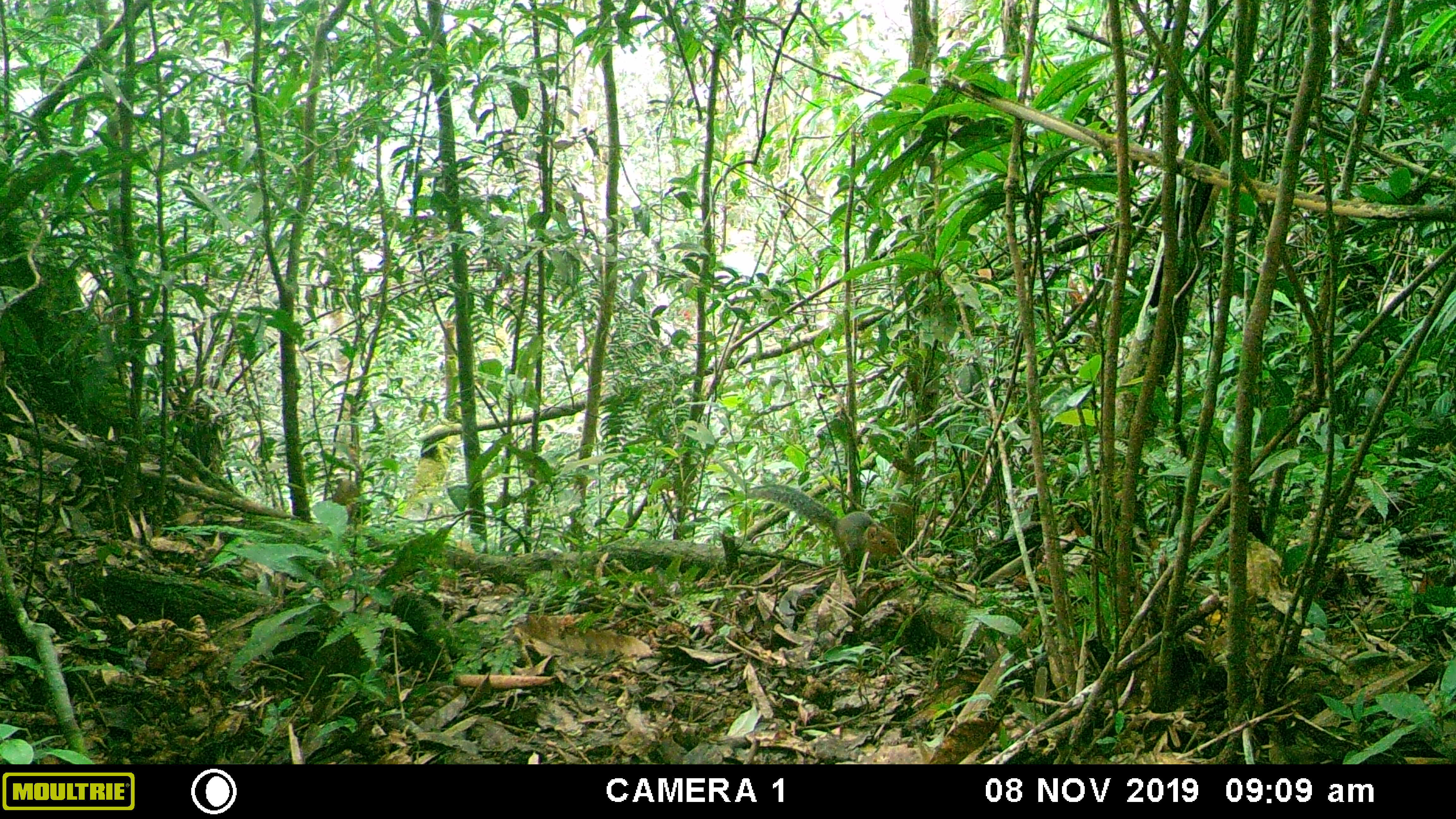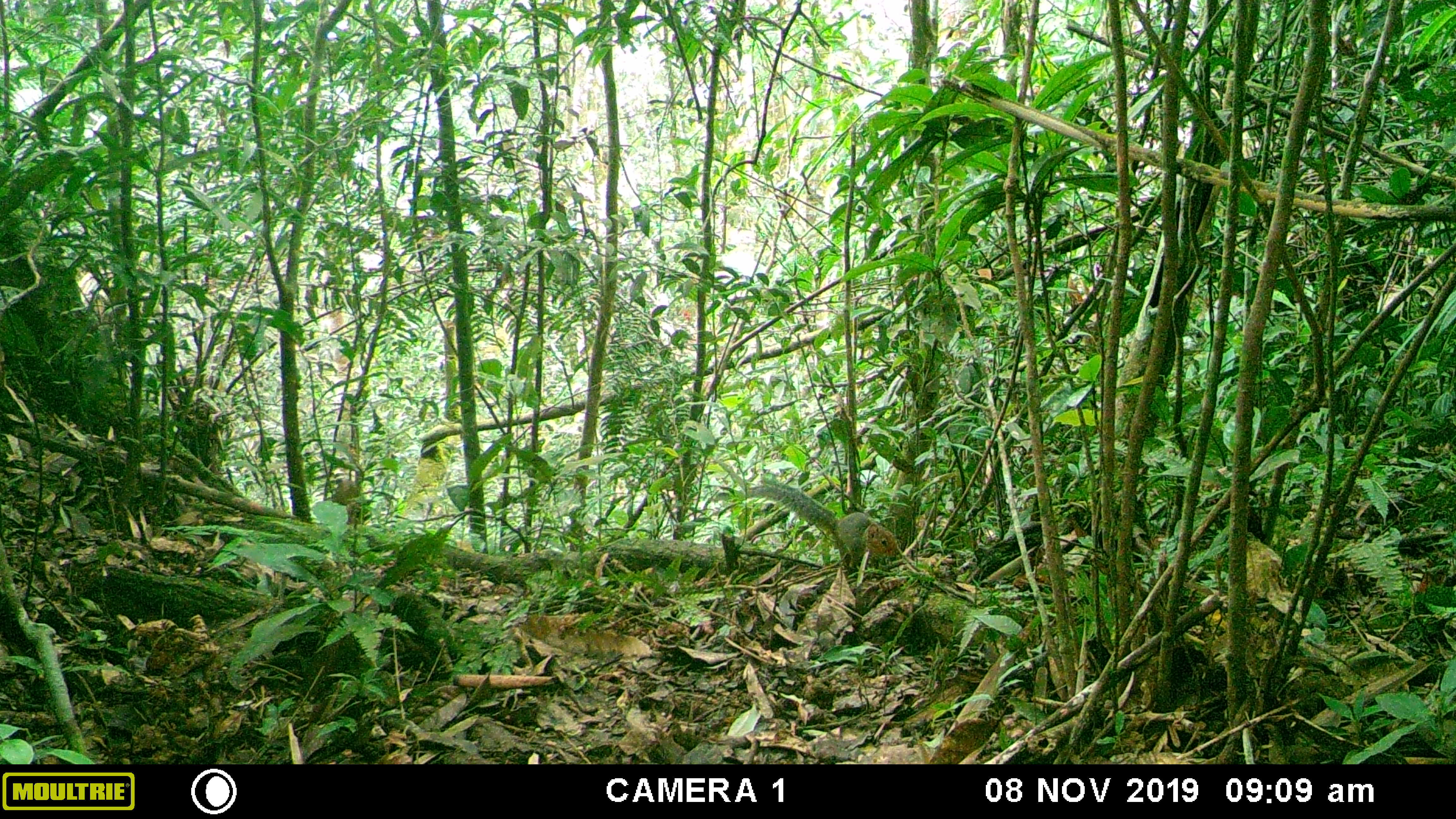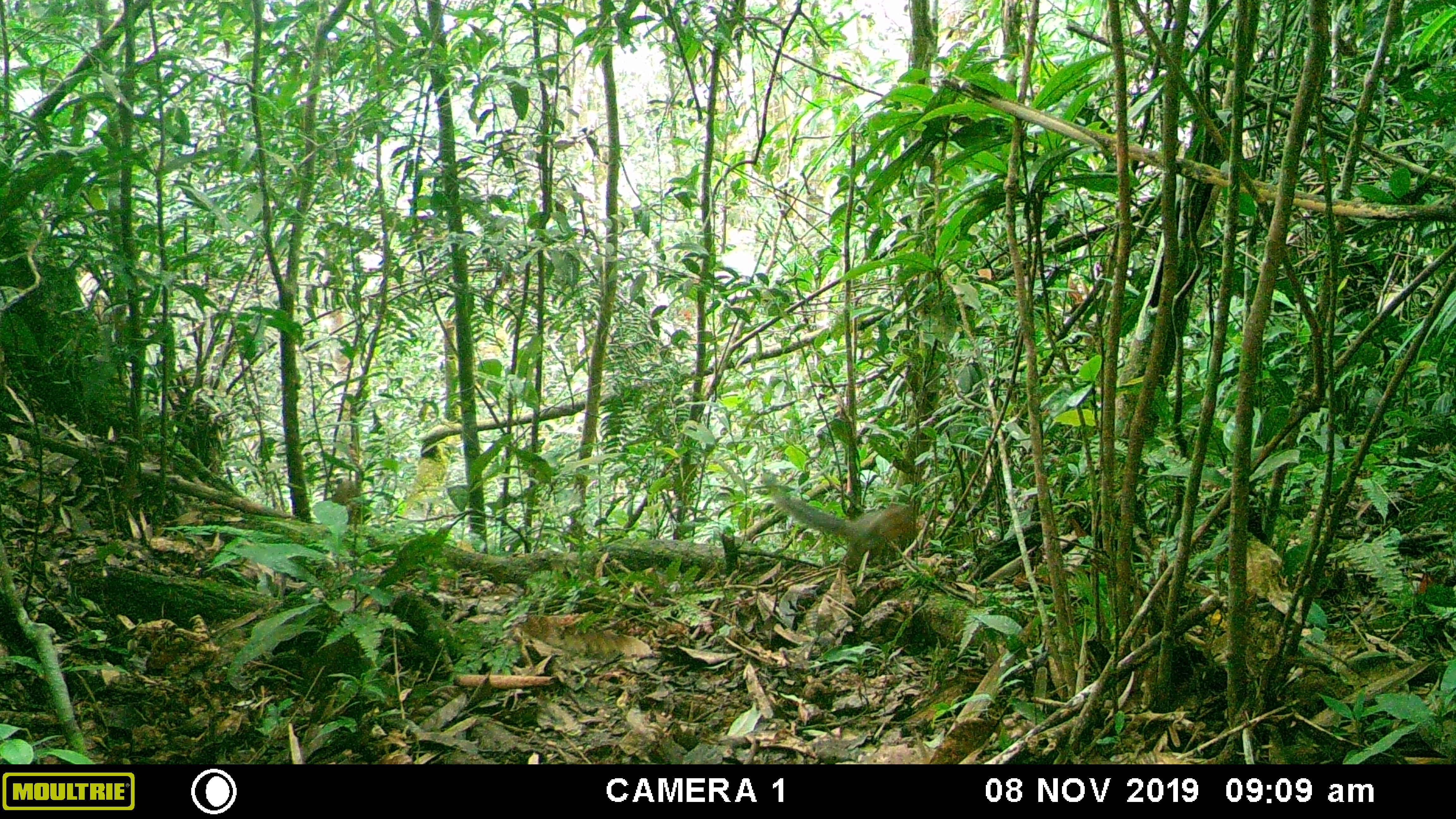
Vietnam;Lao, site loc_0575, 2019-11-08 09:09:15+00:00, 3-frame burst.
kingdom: Animalia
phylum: Chordata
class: Mammalia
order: Rodentia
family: Sciuridae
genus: Dremomys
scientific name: Dremomys rufigenis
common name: red-cheeked squirrel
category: red cheeked squirrel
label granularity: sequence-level